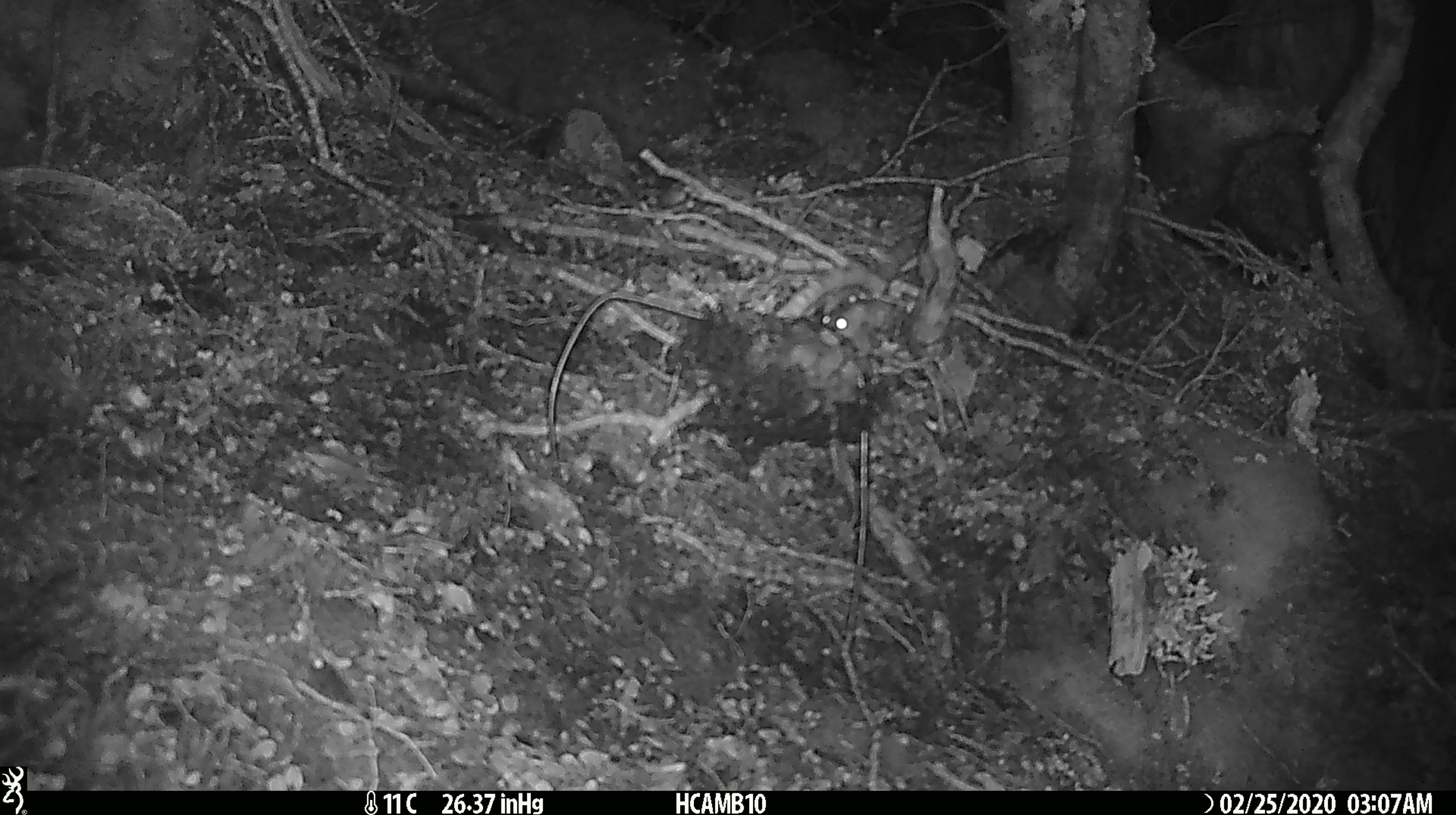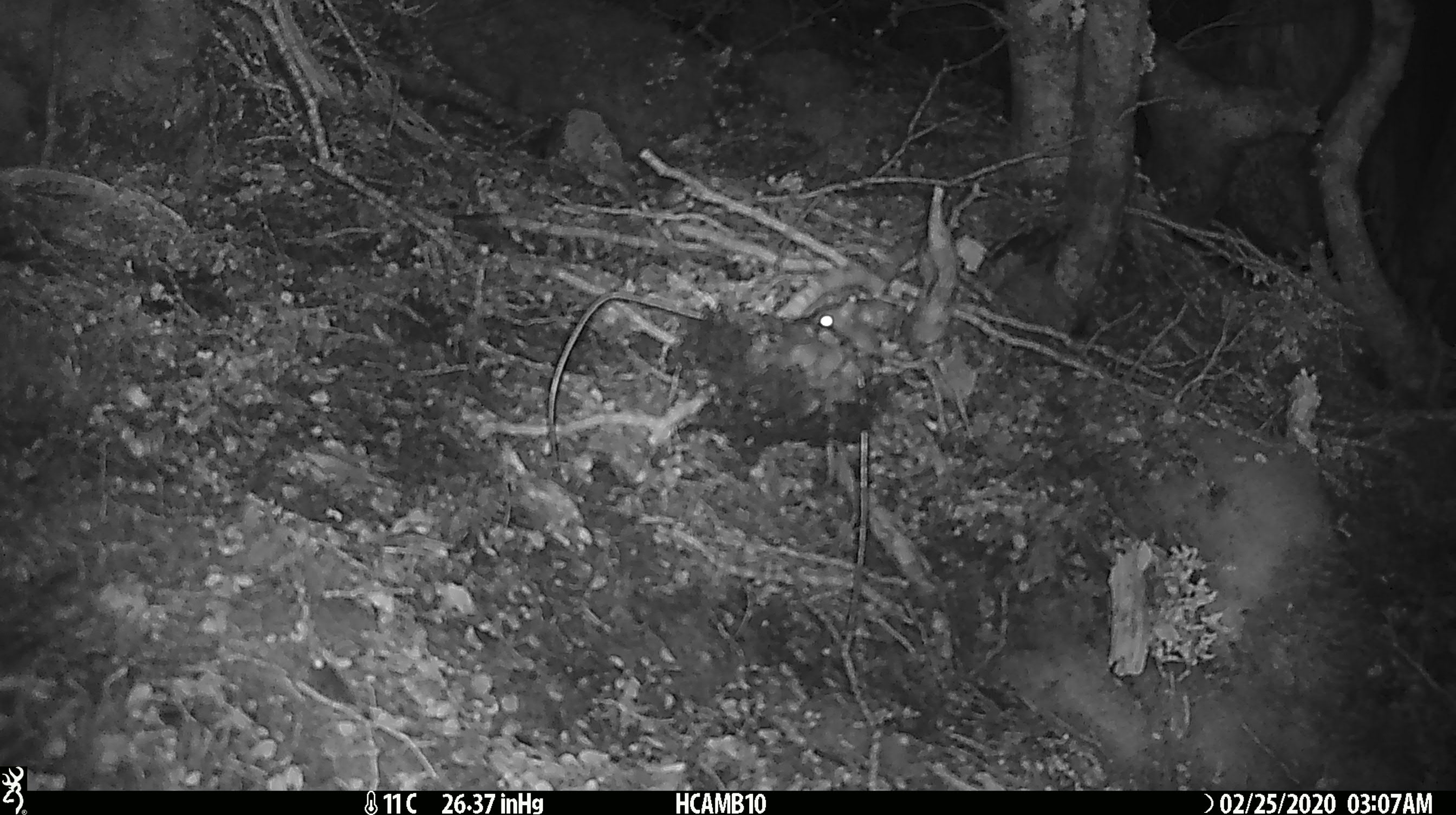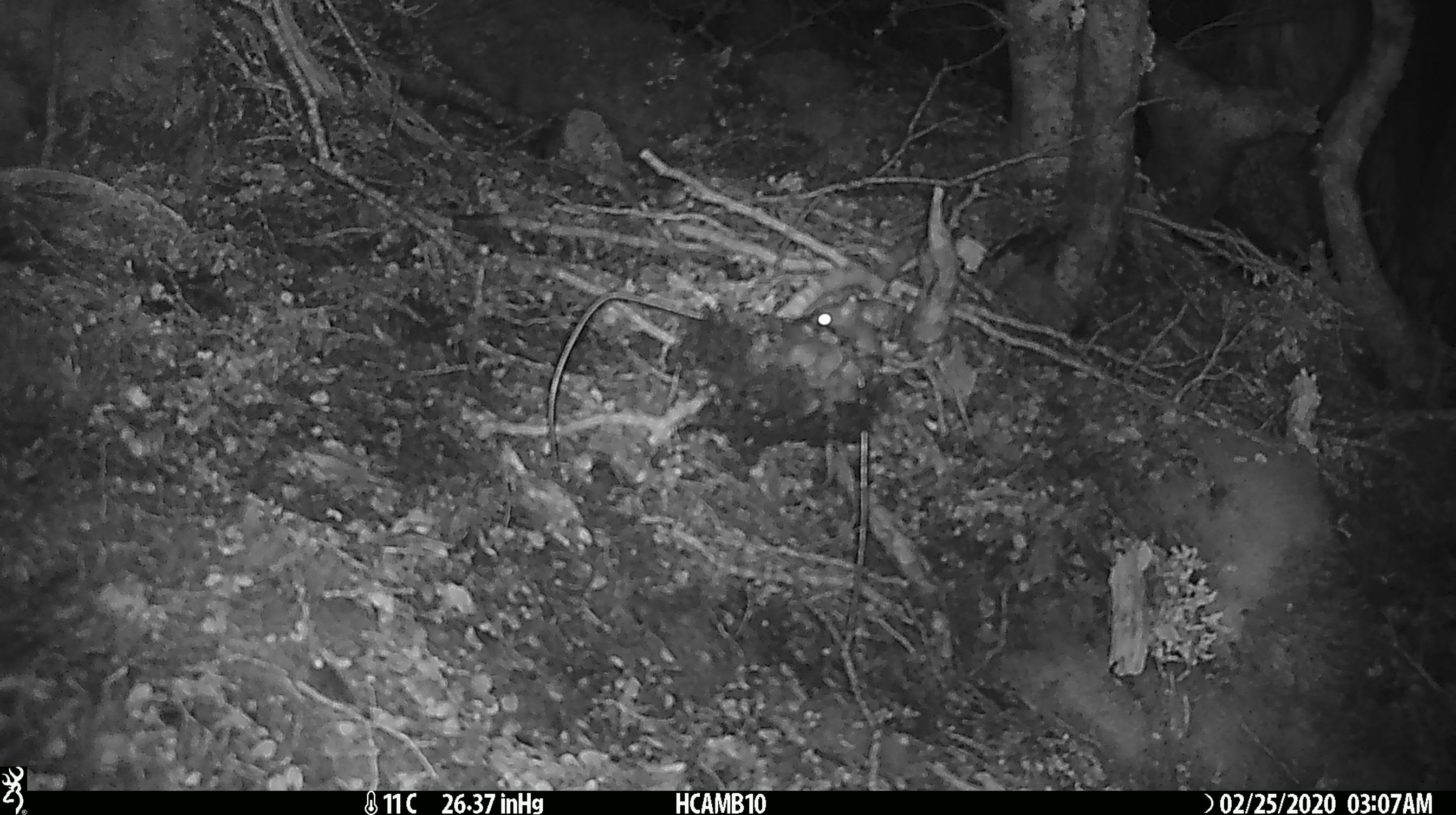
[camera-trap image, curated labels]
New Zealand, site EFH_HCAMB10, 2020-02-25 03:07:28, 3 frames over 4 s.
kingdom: Animalia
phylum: Chordata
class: Mammalia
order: Rodentia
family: Muridae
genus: Mus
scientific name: Mus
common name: mouse